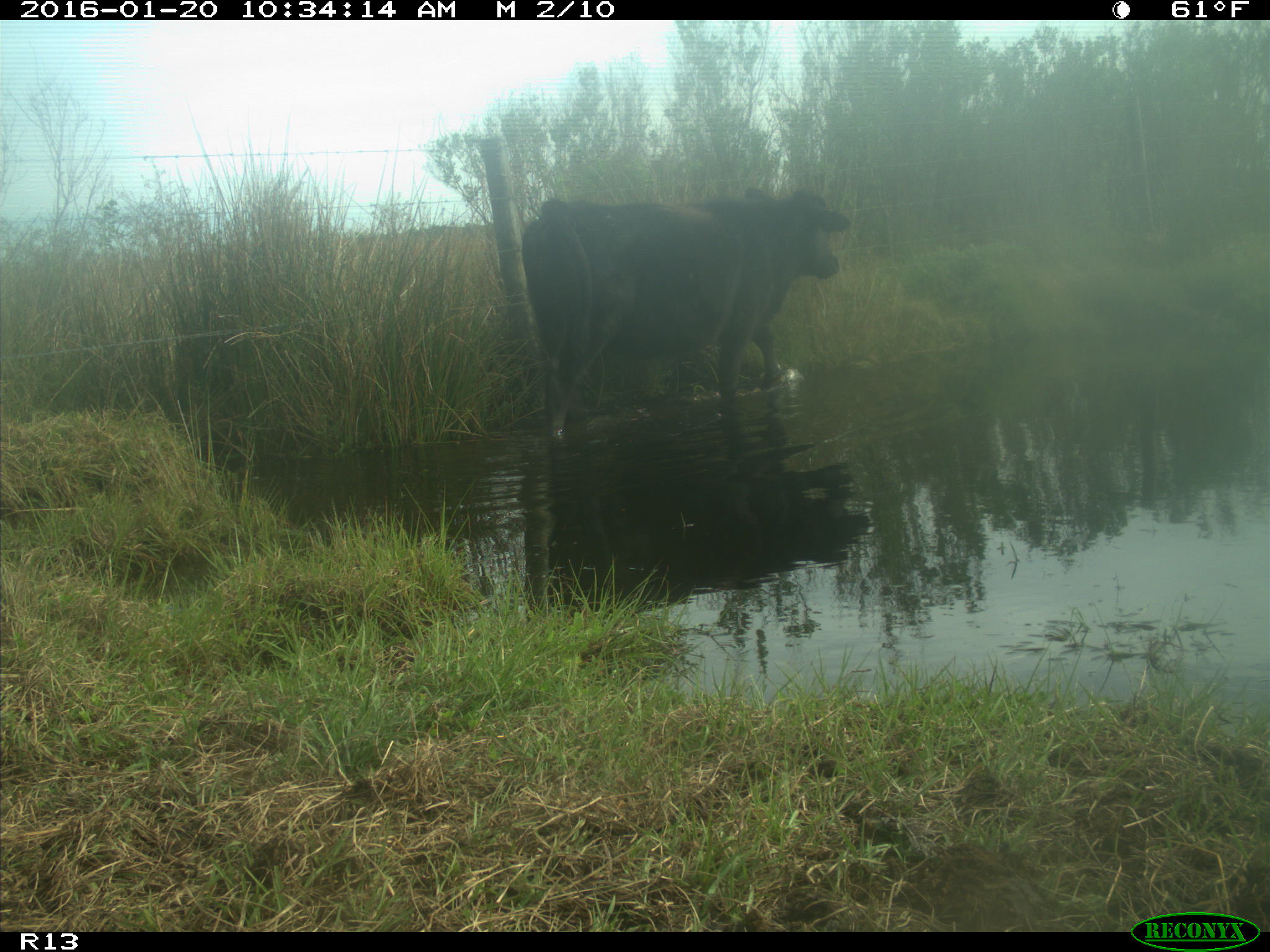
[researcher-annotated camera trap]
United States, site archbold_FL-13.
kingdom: Animalia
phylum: Chordata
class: Mammalia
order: Artiodactyla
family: Bovidae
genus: Bos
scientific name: Bos taurus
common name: domestic cow